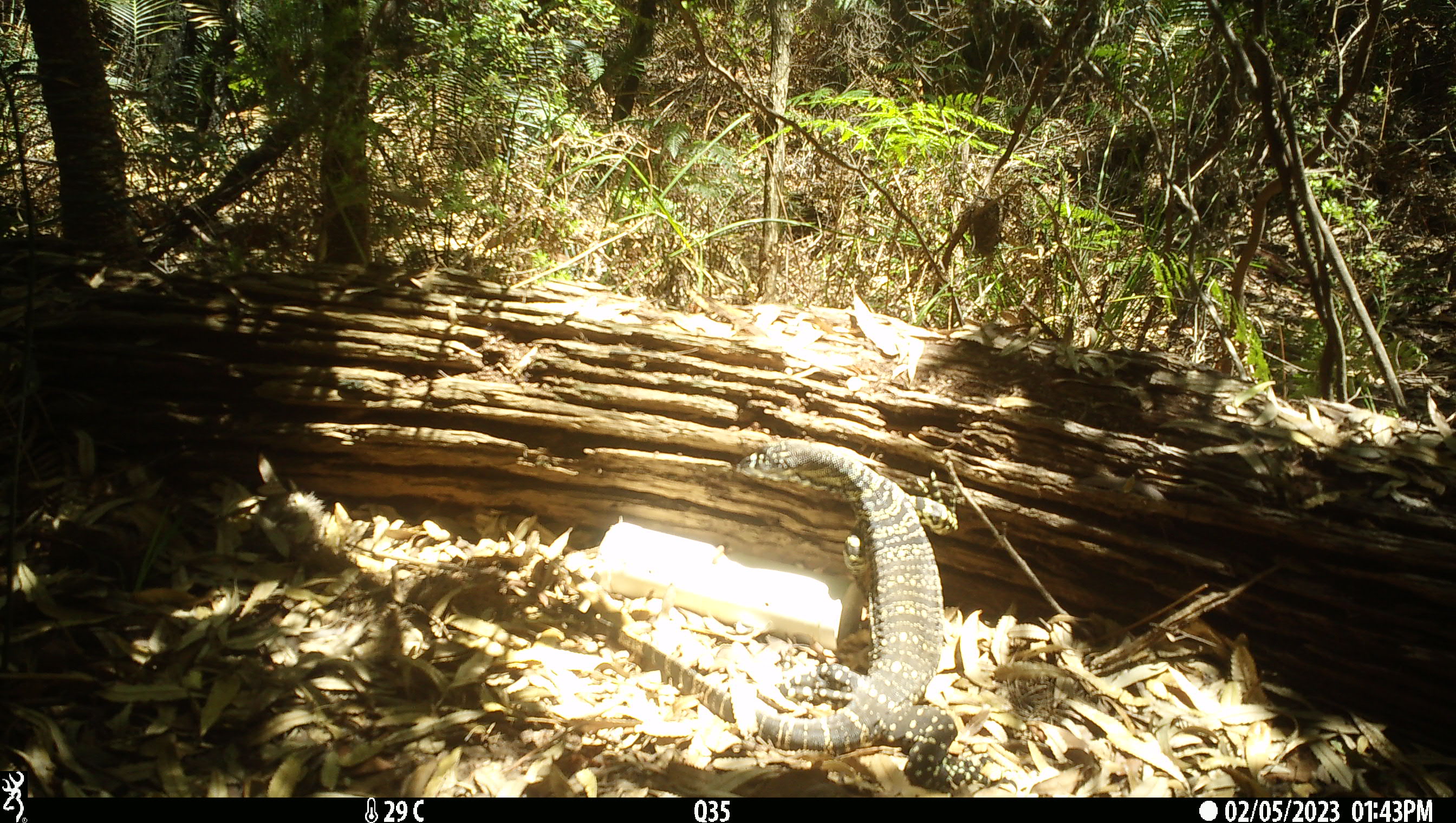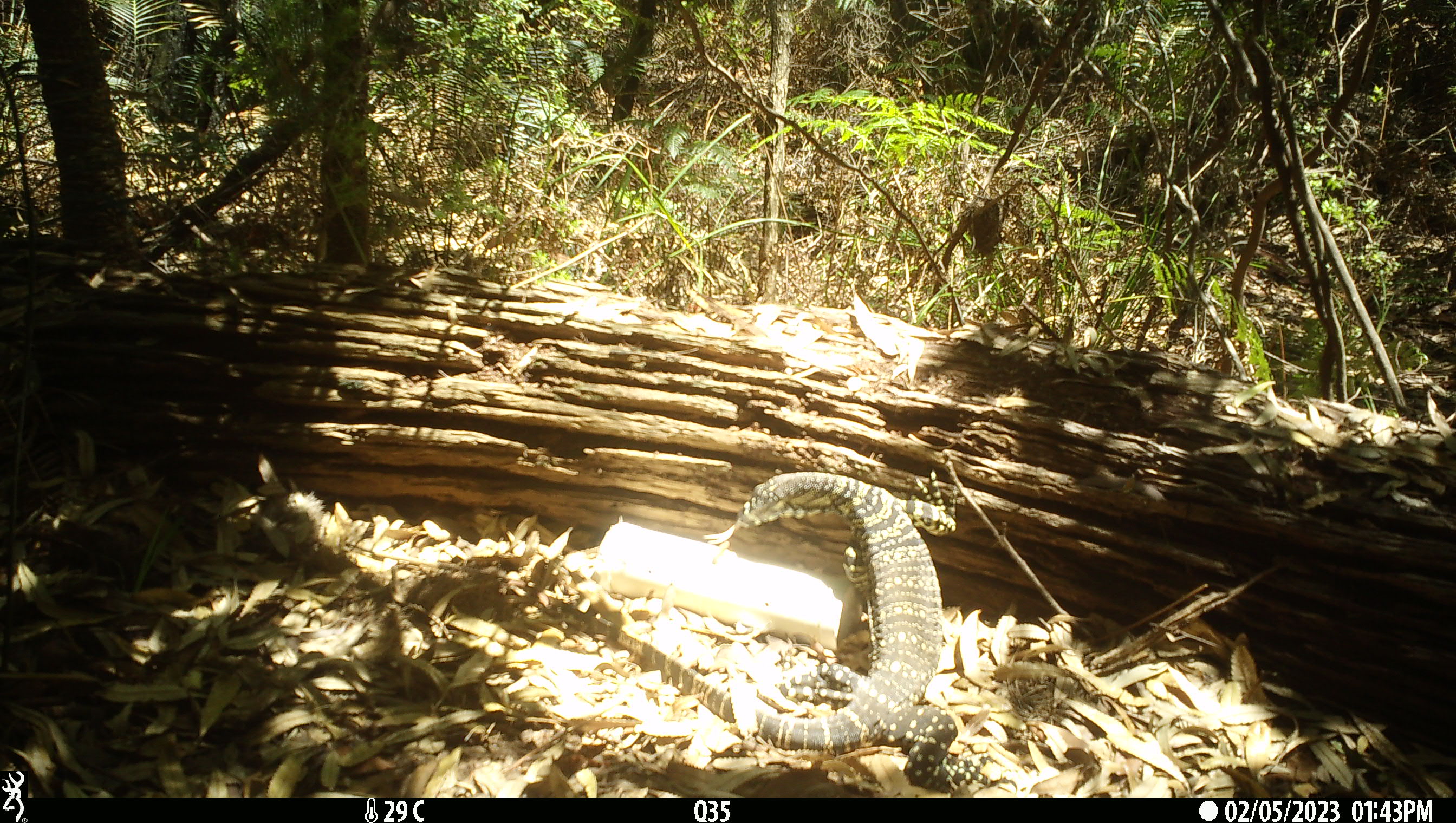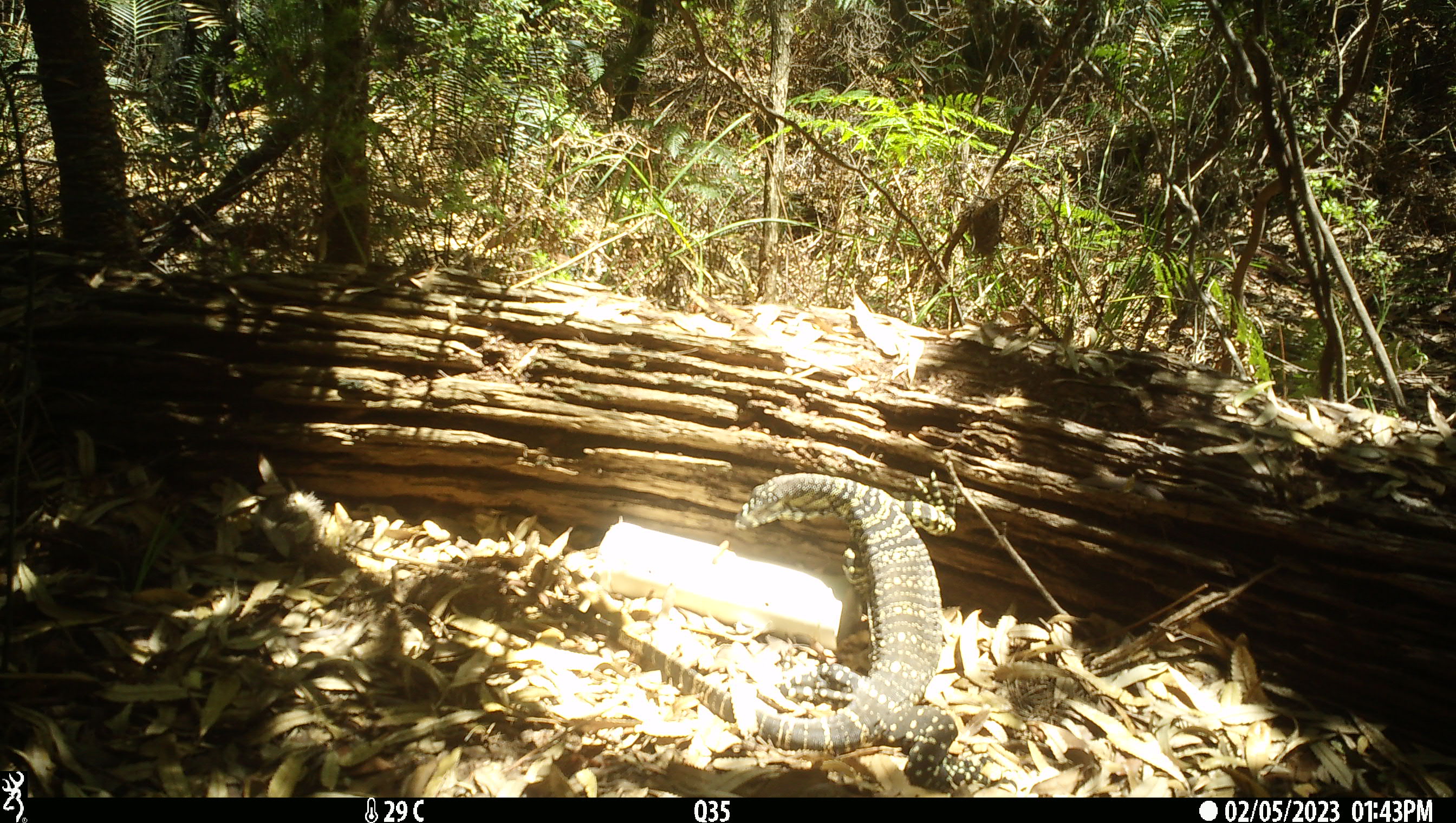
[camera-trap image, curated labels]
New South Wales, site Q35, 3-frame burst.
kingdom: Animalia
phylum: Chordata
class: Reptilia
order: Squamata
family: Varanidae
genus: Varanus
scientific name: Varanus varius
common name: lace monitor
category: goanna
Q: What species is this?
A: Goanna (lace monitor) (Varanus varius).